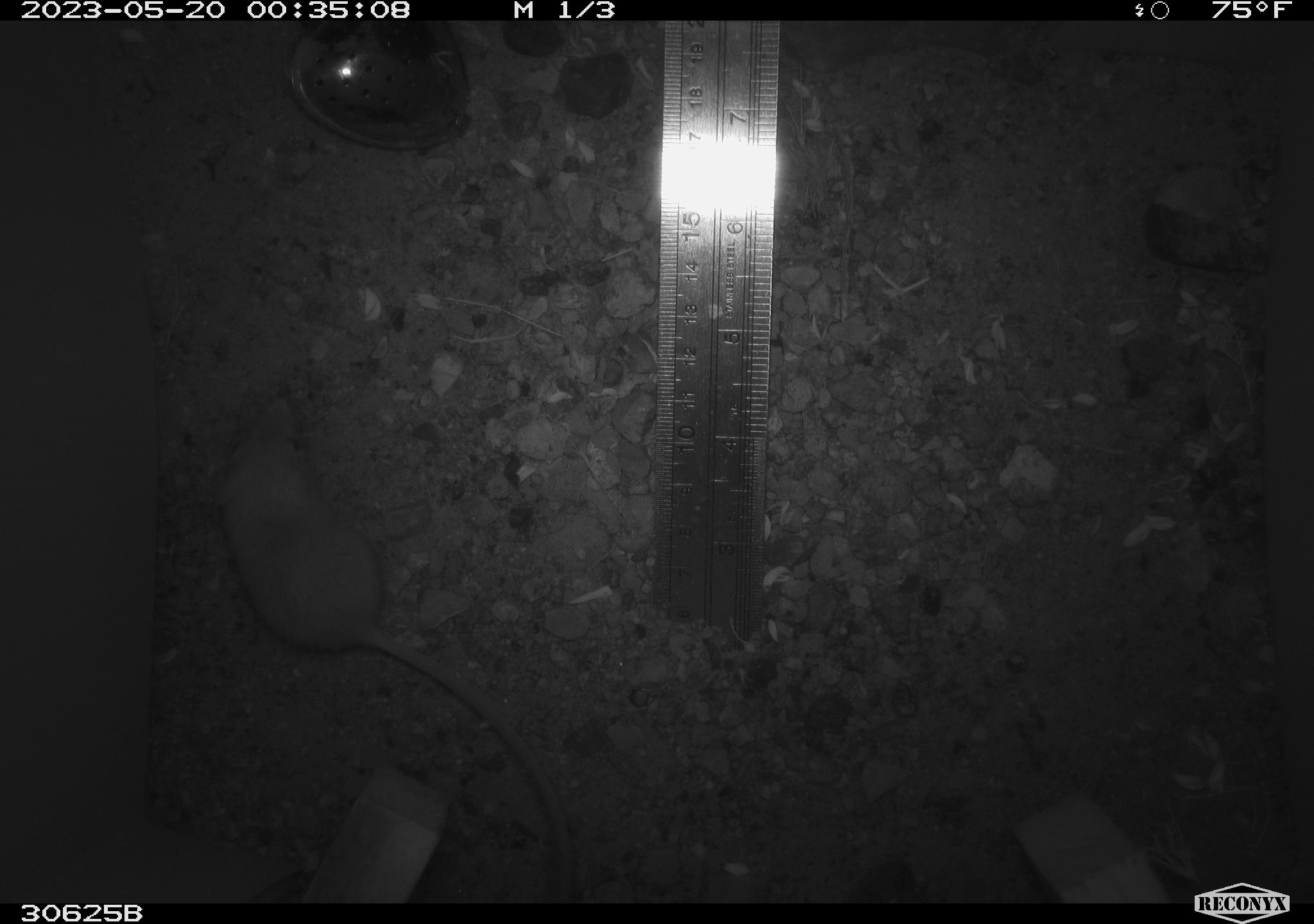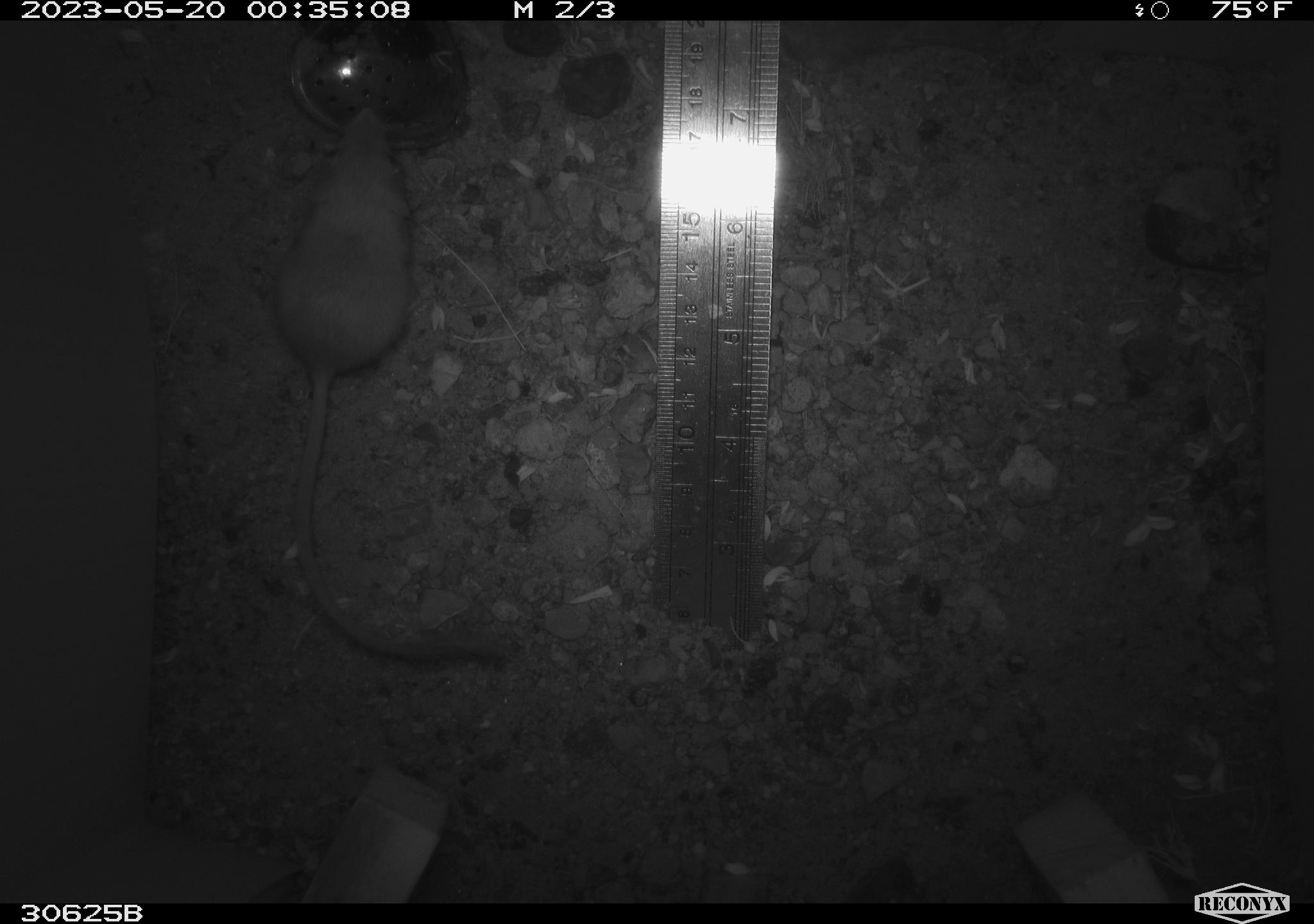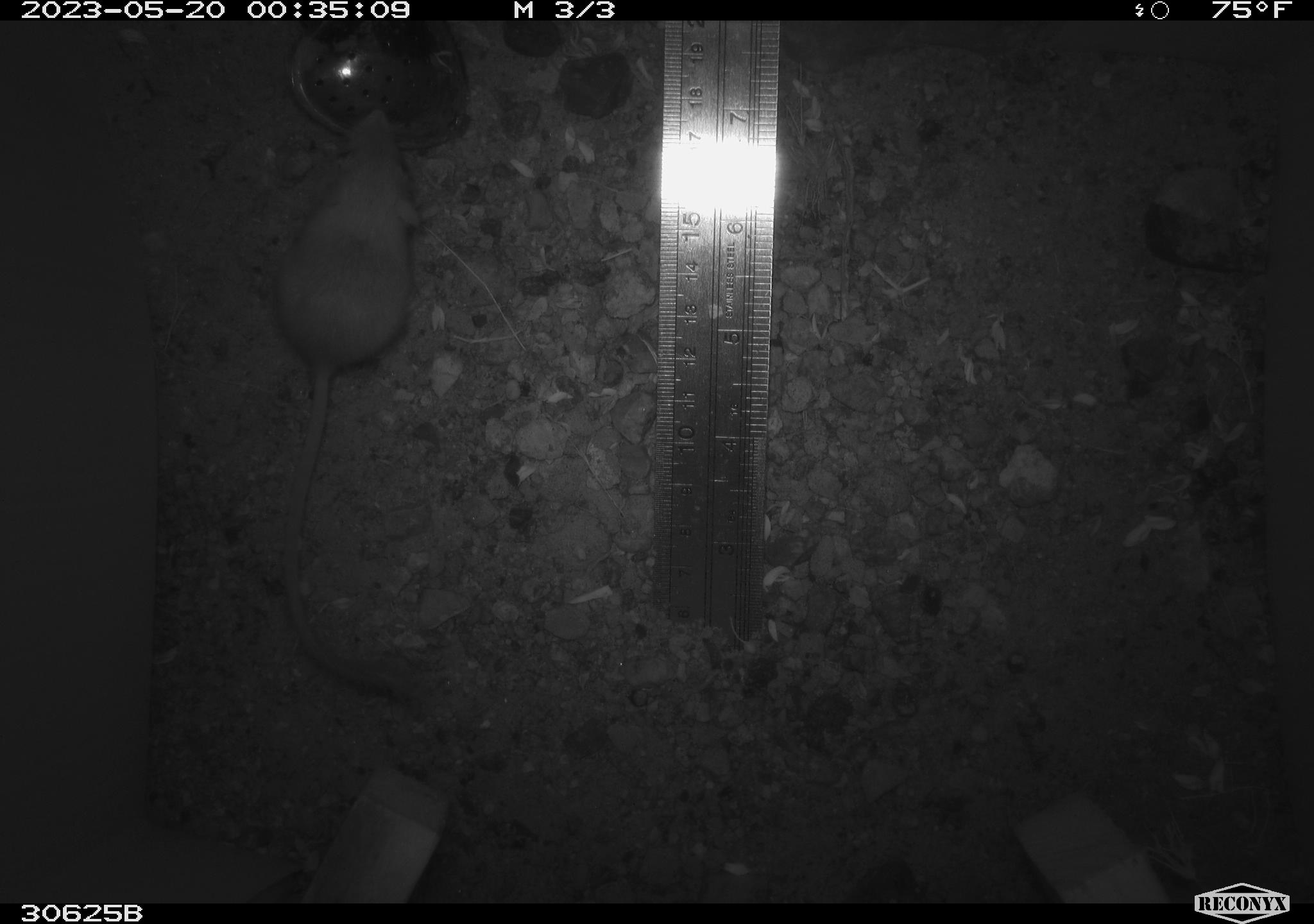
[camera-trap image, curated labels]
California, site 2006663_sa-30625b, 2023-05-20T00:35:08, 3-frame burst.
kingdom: Animalia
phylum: Chordata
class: Mammalia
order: Rodentia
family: Heteromyidae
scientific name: Heteromyidae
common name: kangaroo rats and pocket mice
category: heteromyidae family